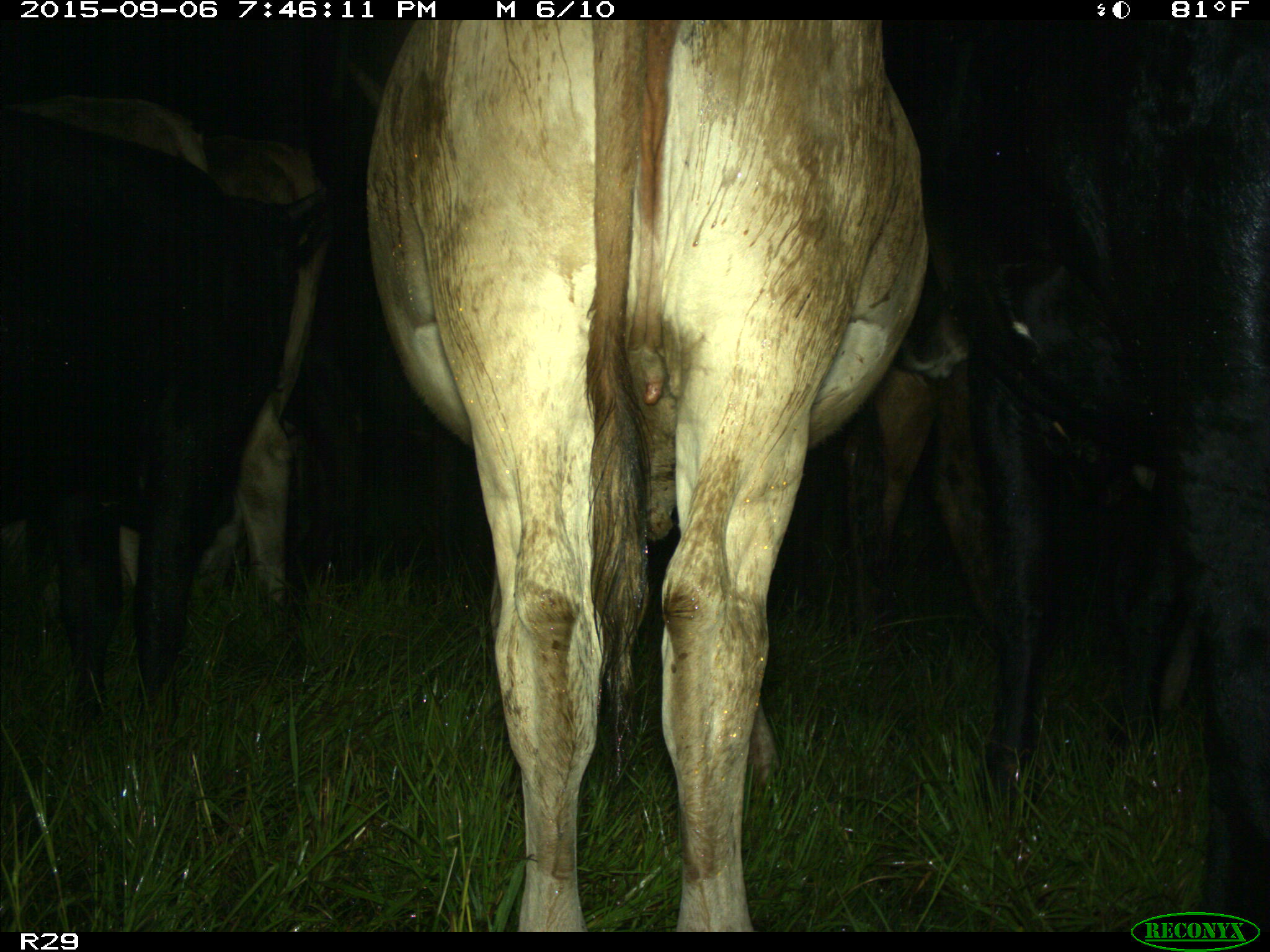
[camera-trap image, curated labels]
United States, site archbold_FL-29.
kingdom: Animalia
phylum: Chordata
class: Mammalia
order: Artiodactyla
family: Bovidae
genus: Bos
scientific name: Bos taurus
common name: domestic cow